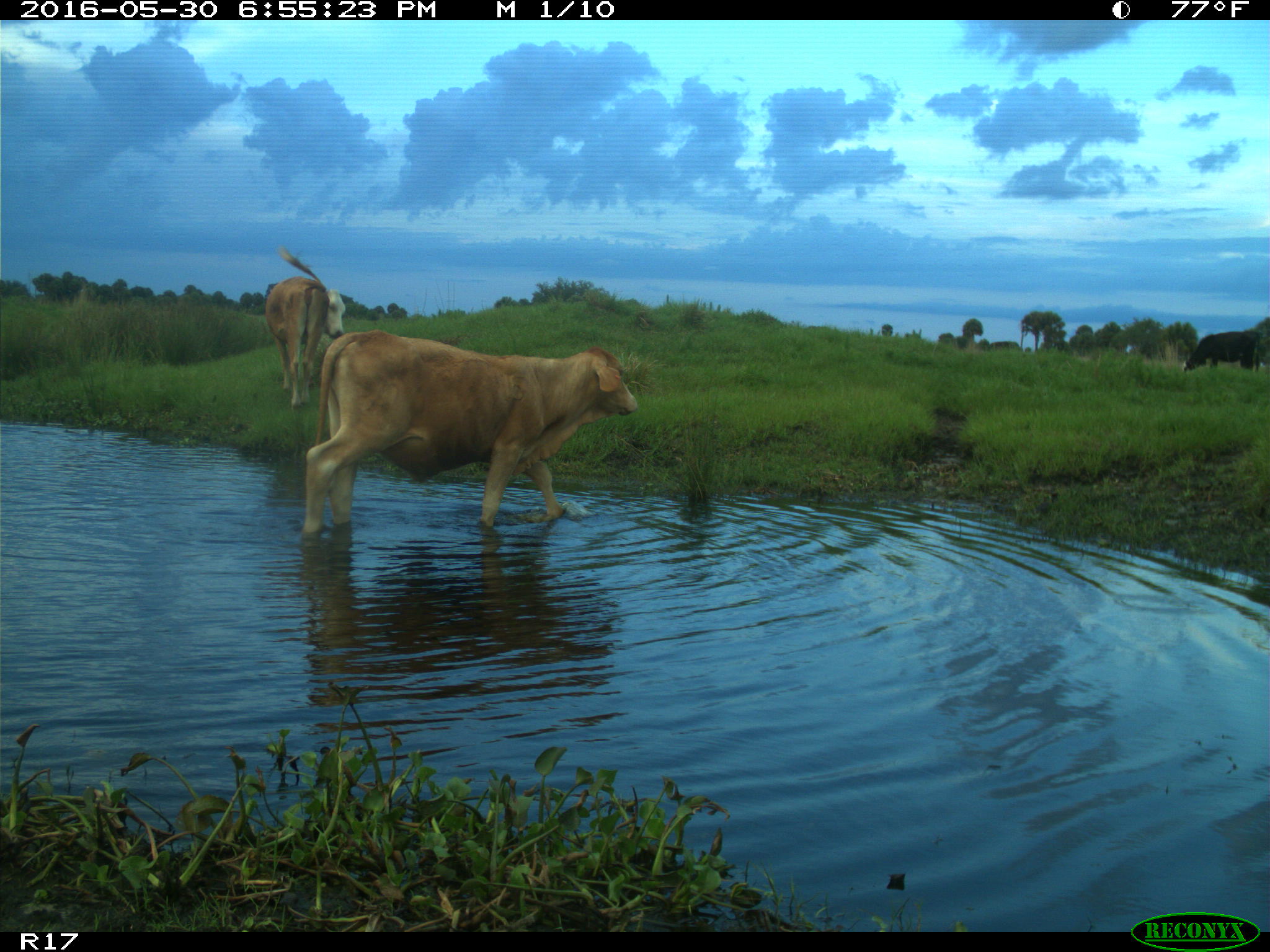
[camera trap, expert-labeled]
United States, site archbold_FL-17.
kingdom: Animalia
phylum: Chordata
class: Mammalia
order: Artiodactyla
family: Bovidae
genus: Bos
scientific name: Bos taurus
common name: domestic cow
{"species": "Bos taurus (domestic cow)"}